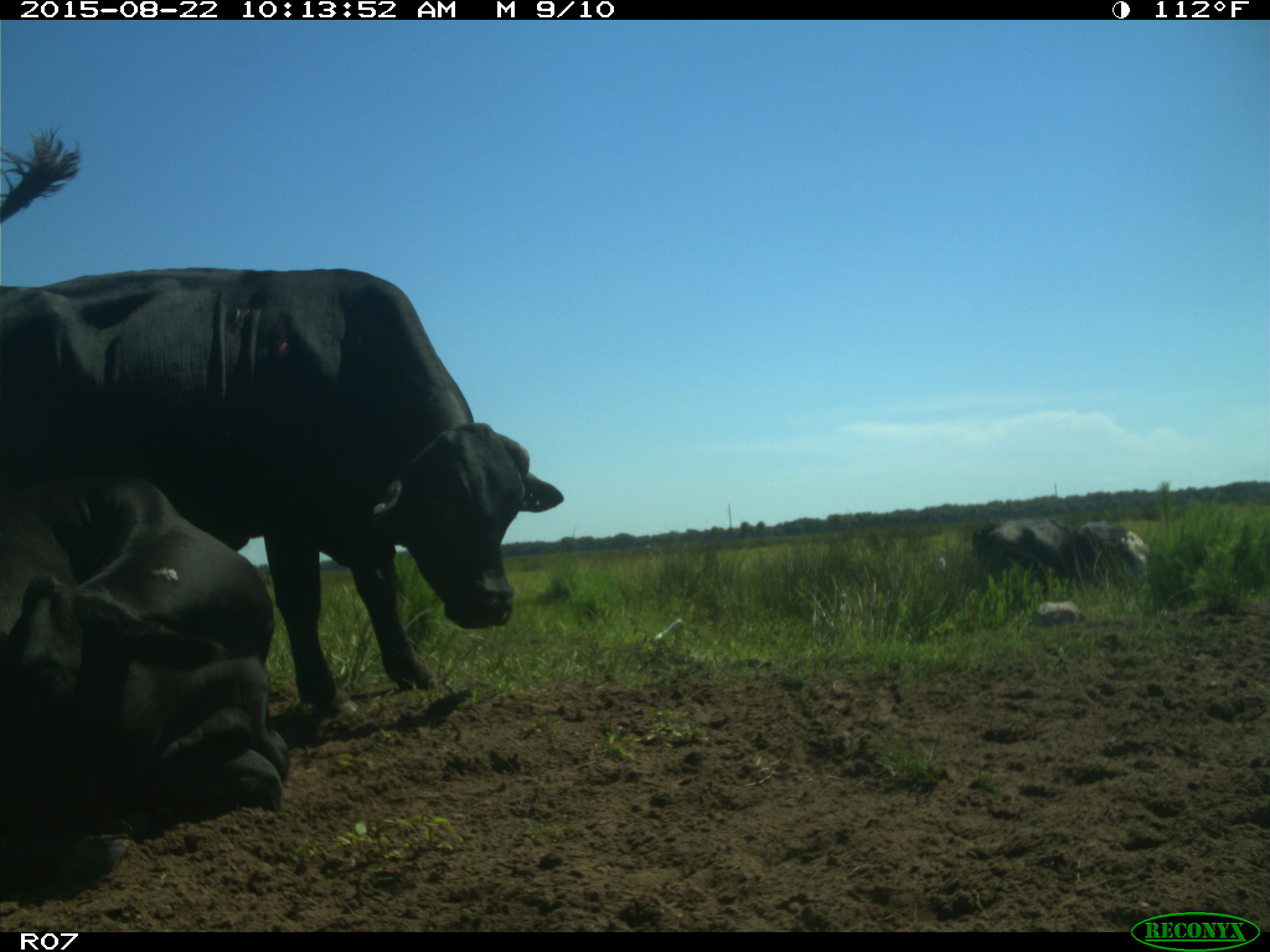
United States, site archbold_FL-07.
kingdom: Animalia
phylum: Chordata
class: Mammalia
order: Artiodactyla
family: Bovidae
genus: Bos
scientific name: Bos taurus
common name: domestic cow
Bos taurus (domestic cow).